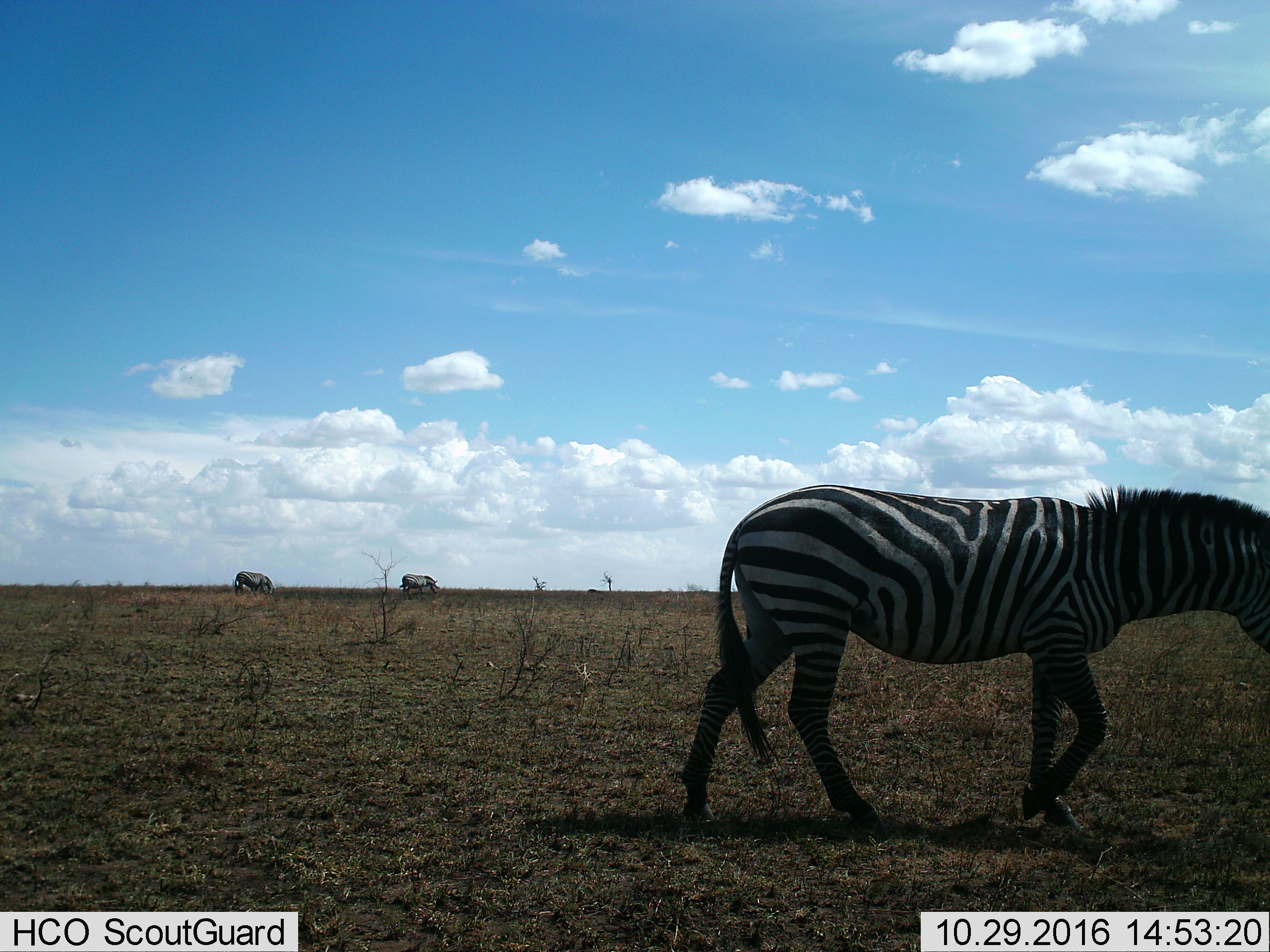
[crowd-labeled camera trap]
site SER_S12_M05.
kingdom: Animalia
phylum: Chordata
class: Mammalia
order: Perissodactyla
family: Equidae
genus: Equus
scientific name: Equus quagga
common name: plains zebra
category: zebraplains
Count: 3.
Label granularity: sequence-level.